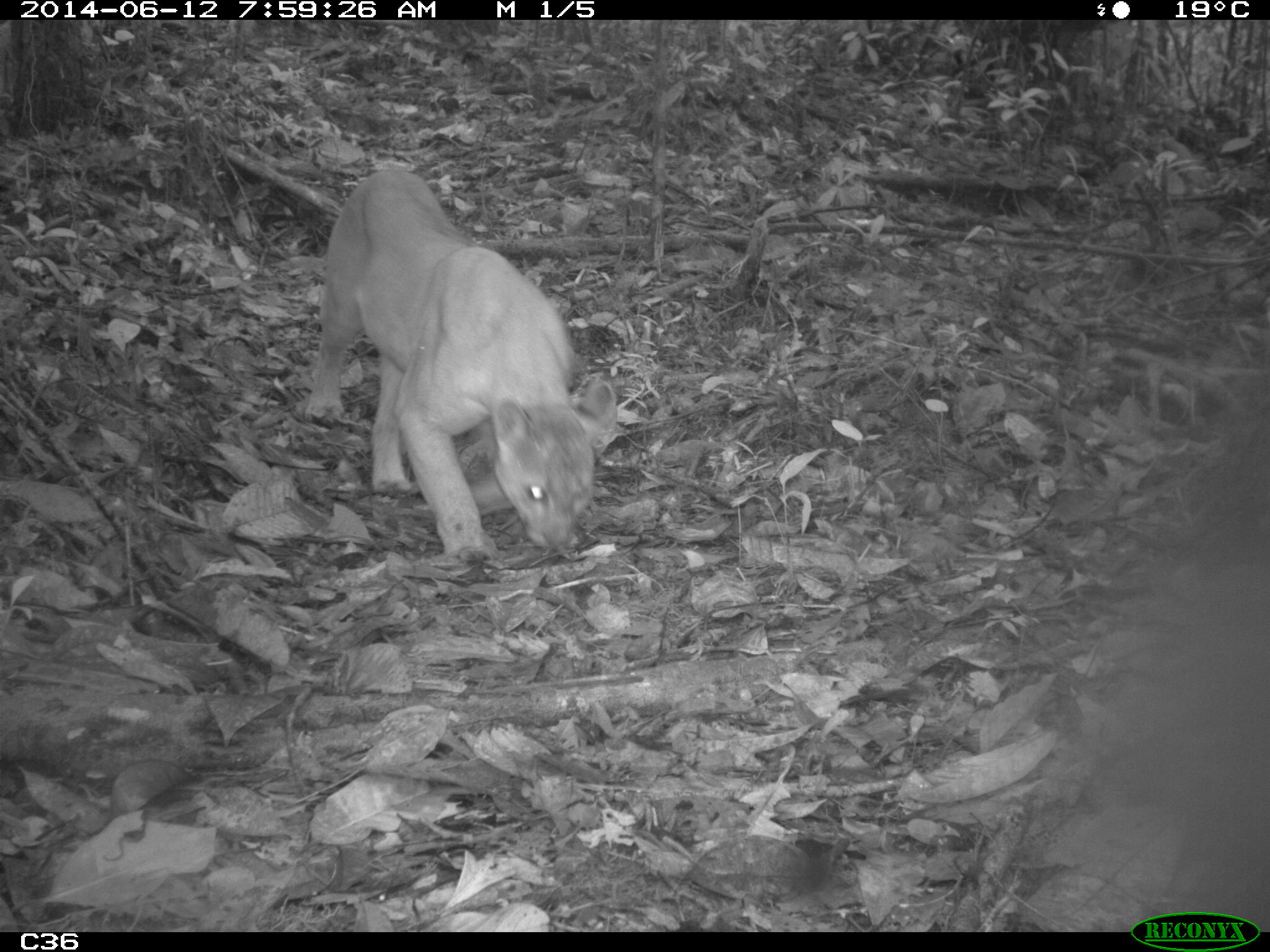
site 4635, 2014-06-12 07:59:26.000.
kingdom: Animalia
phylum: Chordata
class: Mammalia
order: Carnivora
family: Felidae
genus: Puma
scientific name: Puma concolor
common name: mountain lion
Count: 1.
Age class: adult.